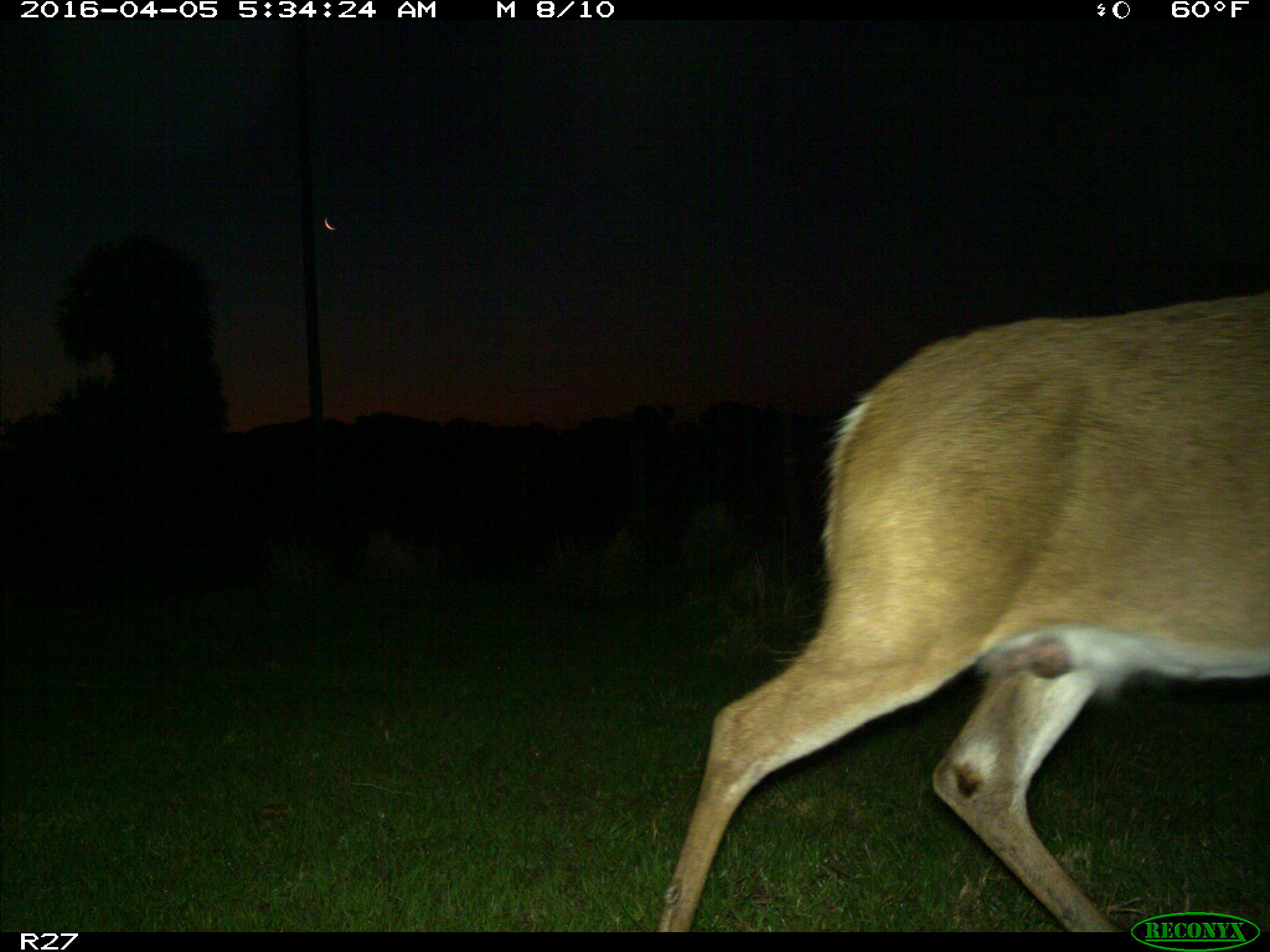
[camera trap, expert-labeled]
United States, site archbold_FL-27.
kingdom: Animalia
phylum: Chordata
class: Mammalia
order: Artiodactyla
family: Cervidae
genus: Odocoileus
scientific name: Odocoileus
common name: deer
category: unidentified deer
Unidentified deer (deer) (Odocoileus).